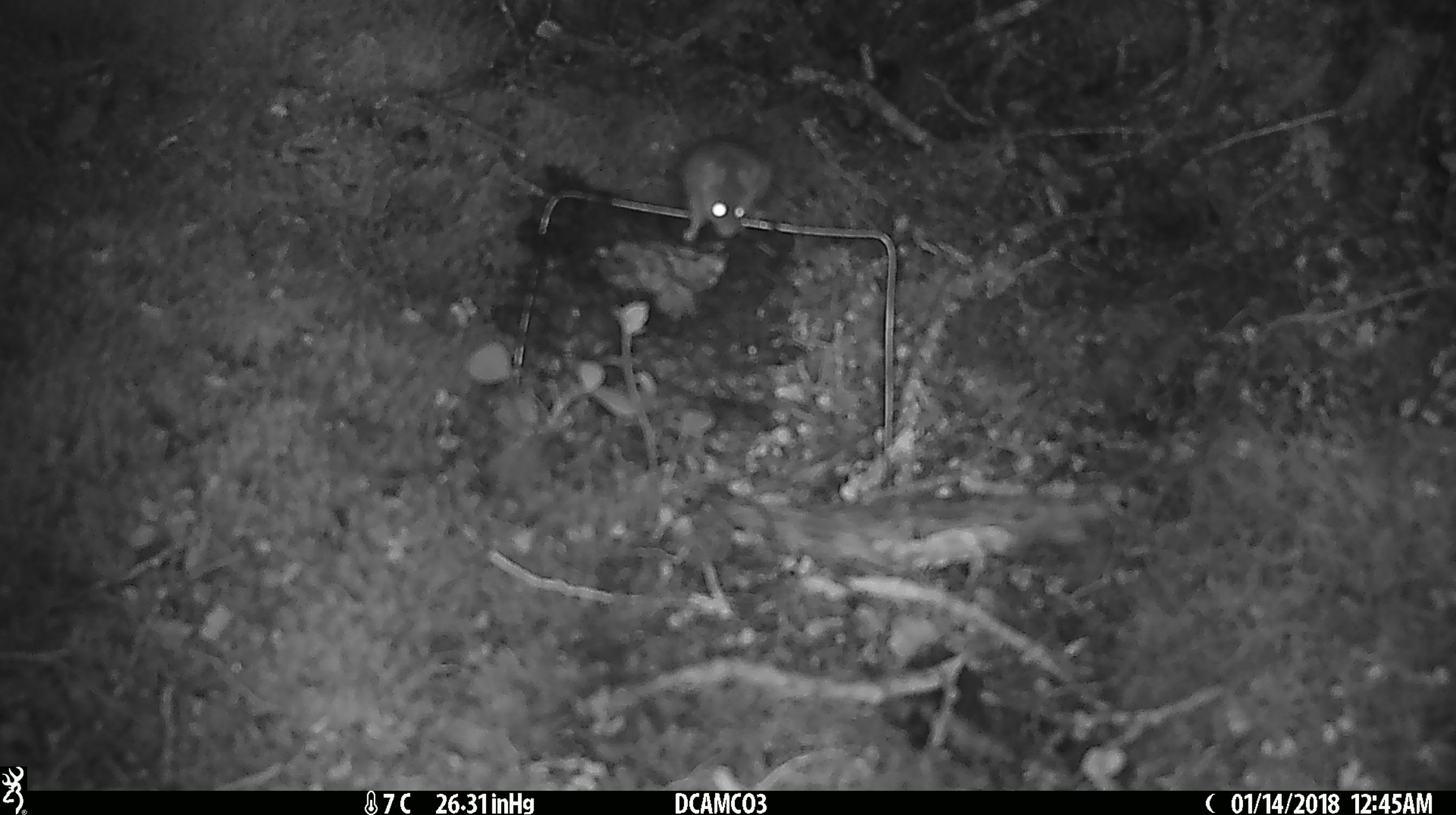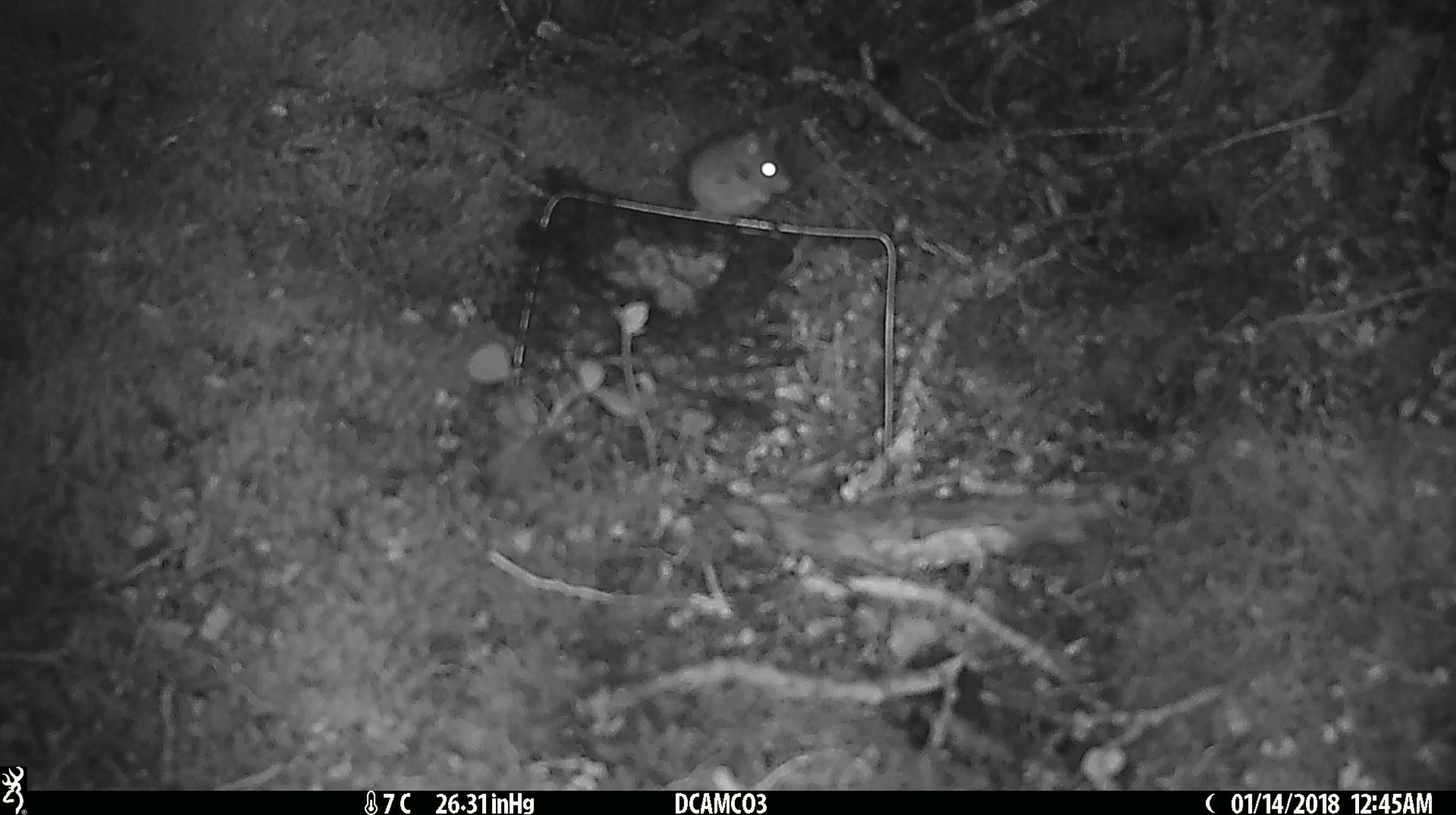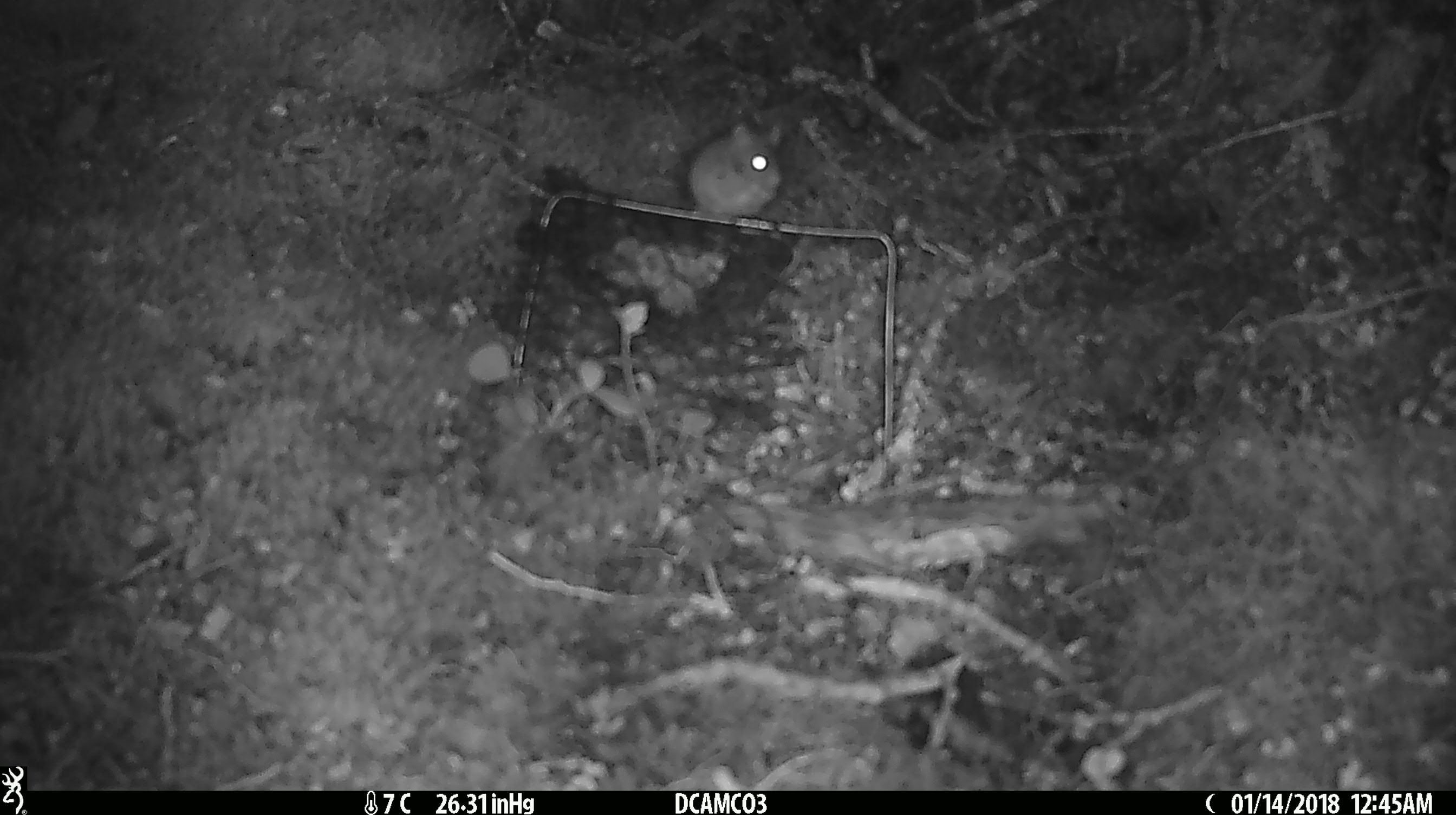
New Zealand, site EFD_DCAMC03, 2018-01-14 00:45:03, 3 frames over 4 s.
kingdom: Animalia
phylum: Chordata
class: Mammalia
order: Rodentia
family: Muridae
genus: Mus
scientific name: Mus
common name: mouse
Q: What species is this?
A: Mouse (Mus).